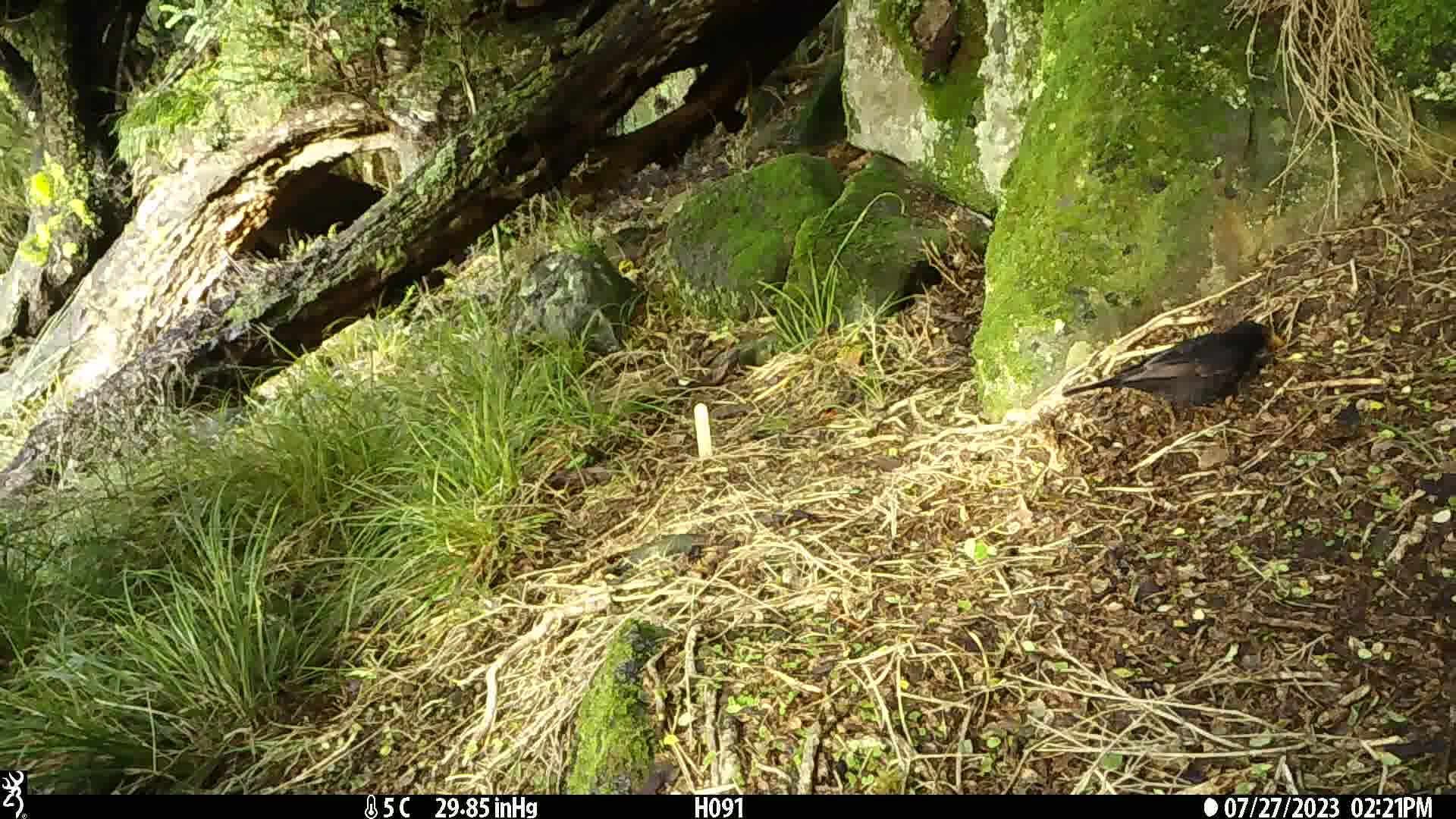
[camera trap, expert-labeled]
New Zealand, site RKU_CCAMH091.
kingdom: Animalia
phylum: Chordata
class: Aves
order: Passeriformes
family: Turdidae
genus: Turdus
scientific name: Turdus merula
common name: eurasian blackbird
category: blackbird